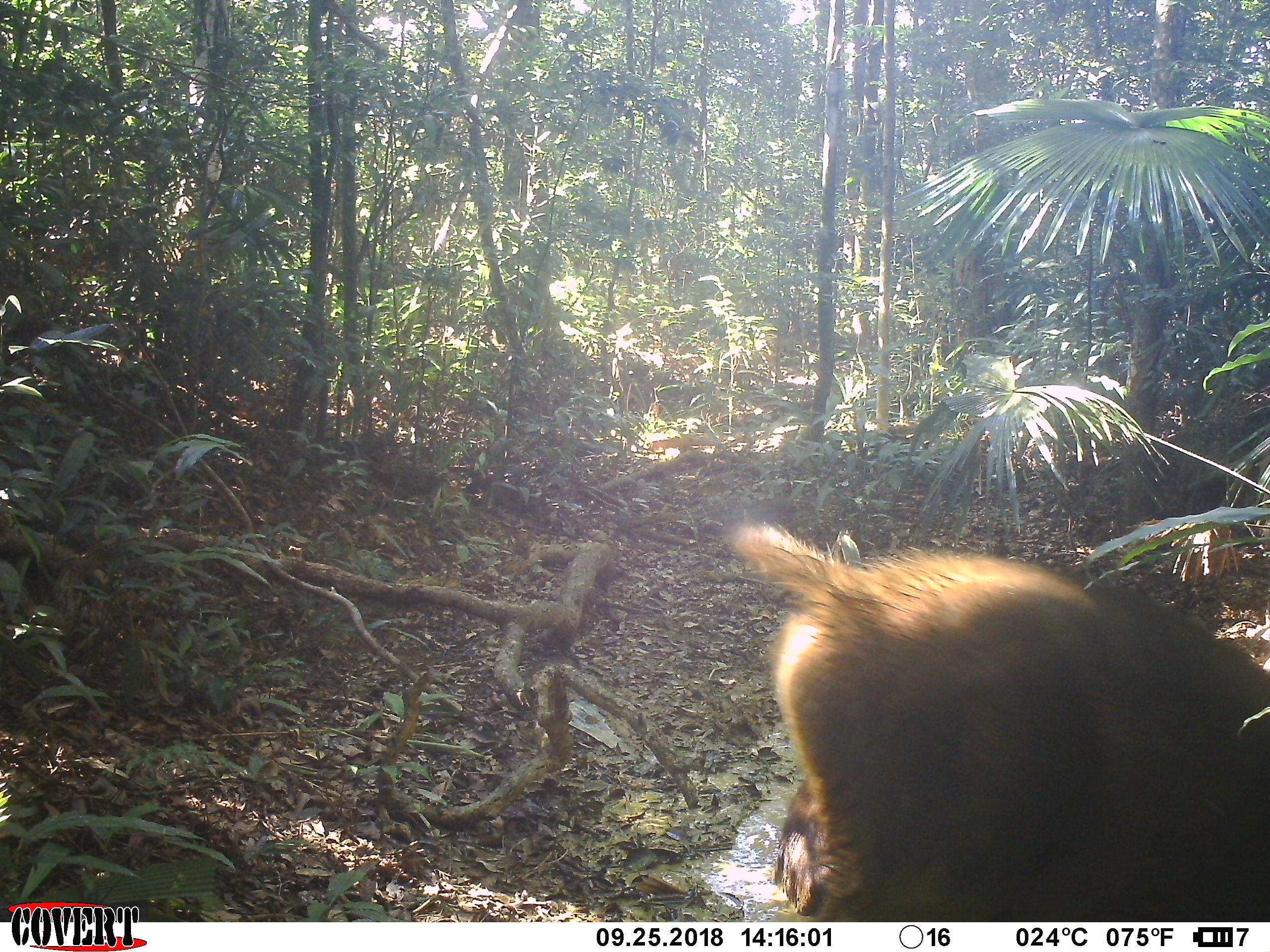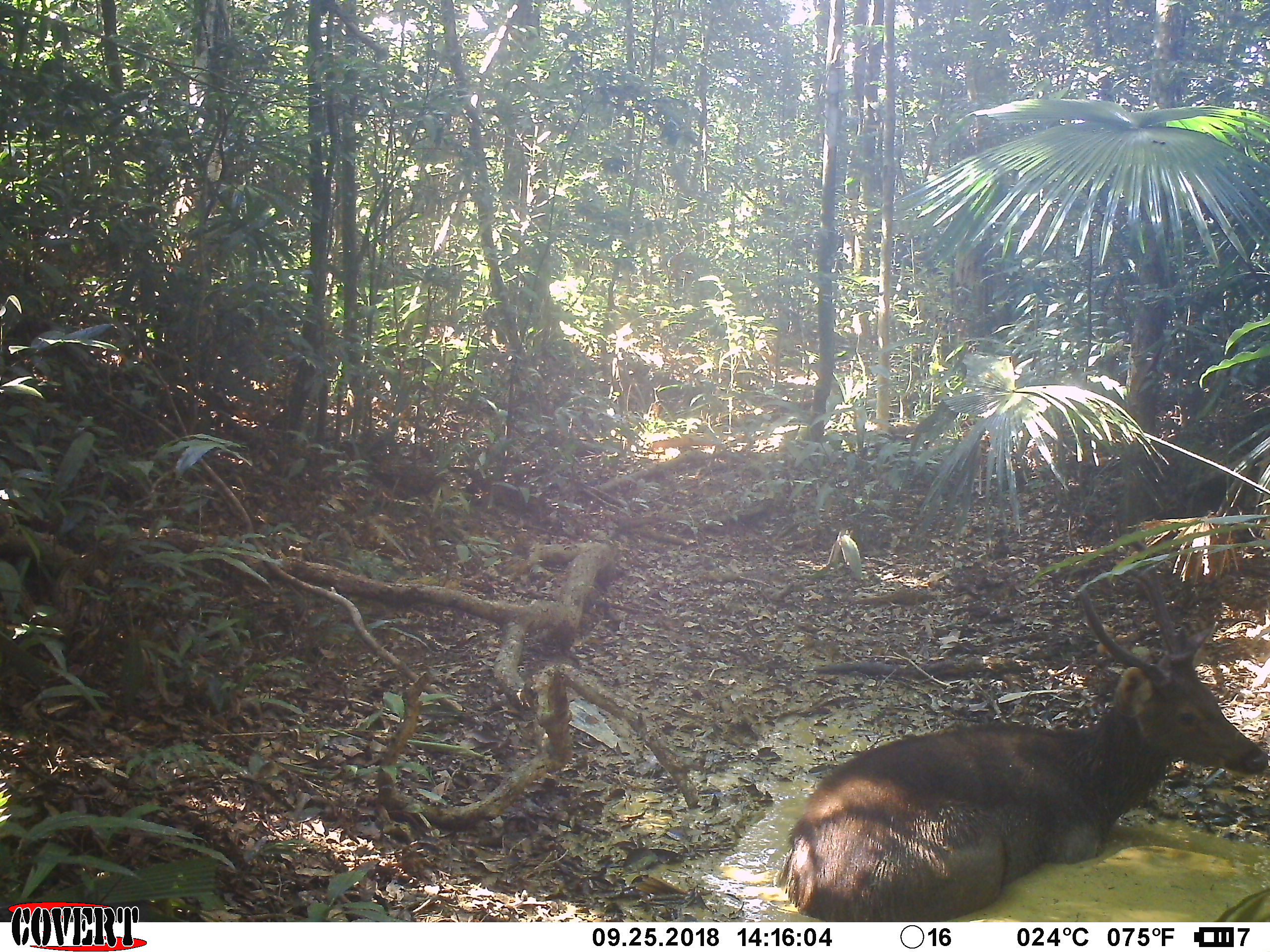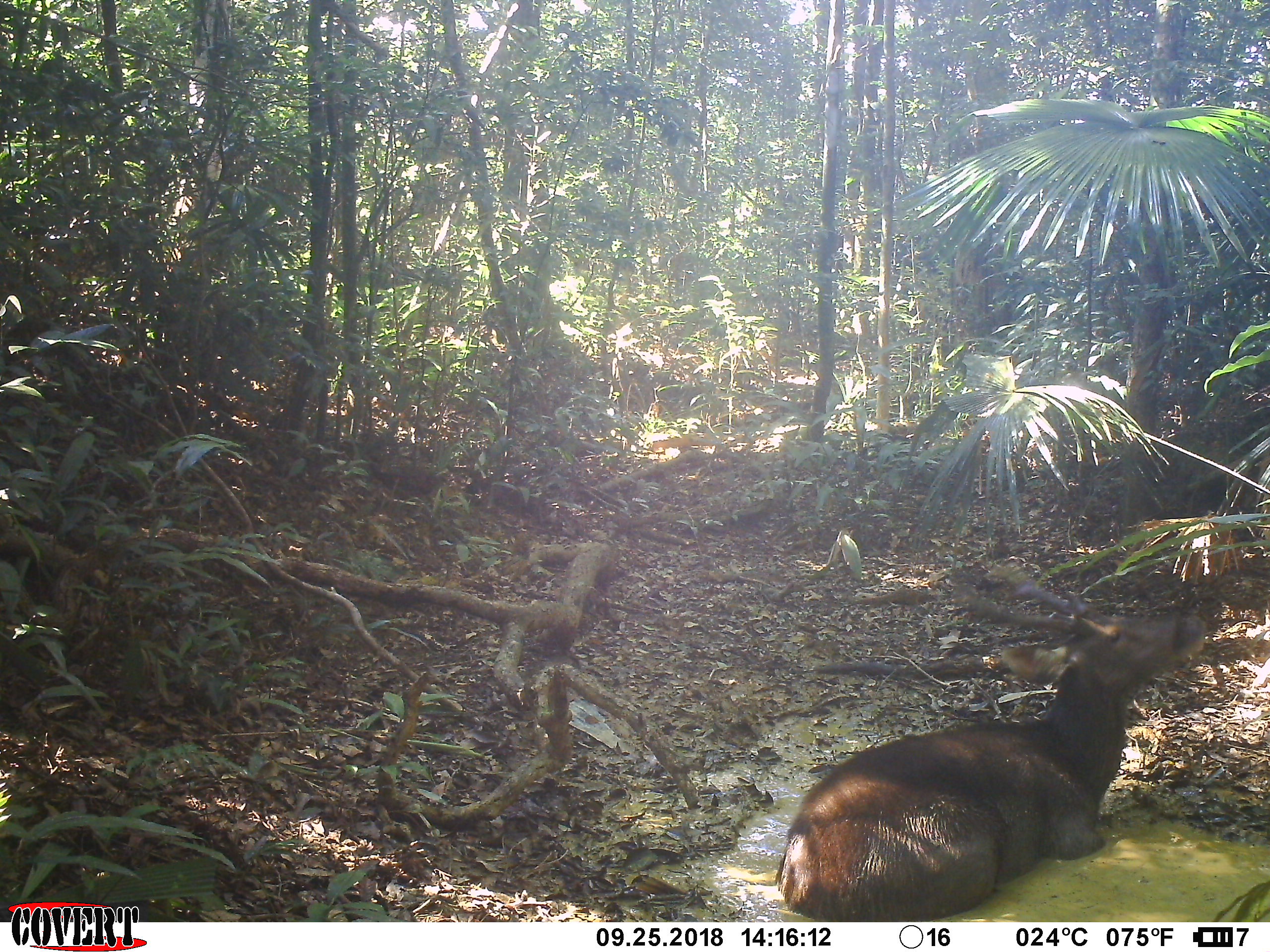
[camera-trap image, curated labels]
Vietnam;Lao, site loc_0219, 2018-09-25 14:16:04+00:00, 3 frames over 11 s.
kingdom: Animalia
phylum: Chordata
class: Mammalia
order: Artiodactyla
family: Cervidae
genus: Rusa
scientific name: Rusa unicolor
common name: sambar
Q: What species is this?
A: Sambar (Rusa unicolor).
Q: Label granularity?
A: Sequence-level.